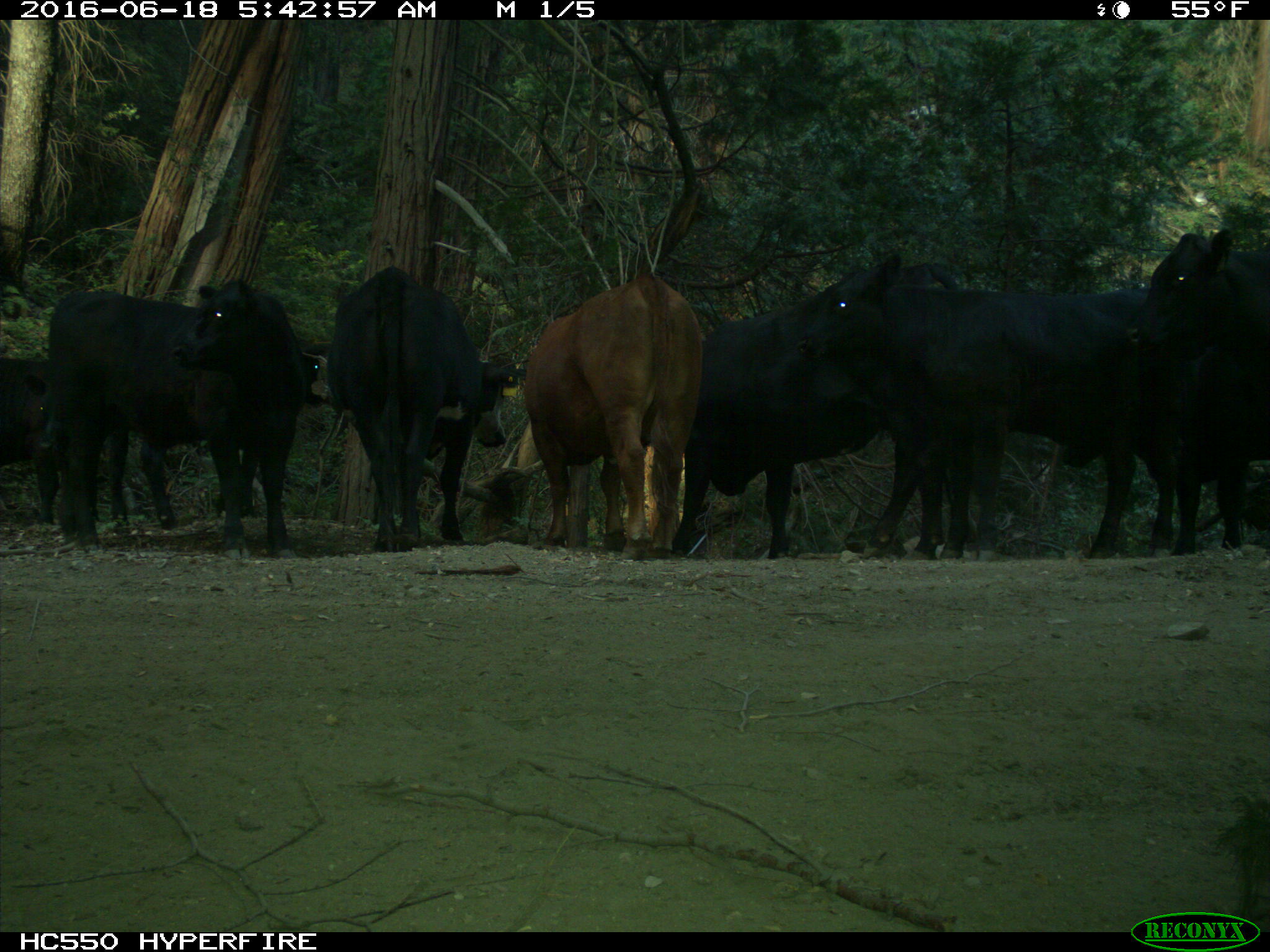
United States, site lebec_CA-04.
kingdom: Animalia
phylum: Chordata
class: Mammalia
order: Artiodactyla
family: Bovidae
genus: Bos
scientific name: Bos taurus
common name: domestic cow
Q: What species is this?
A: Bos taurus (domestic cow).